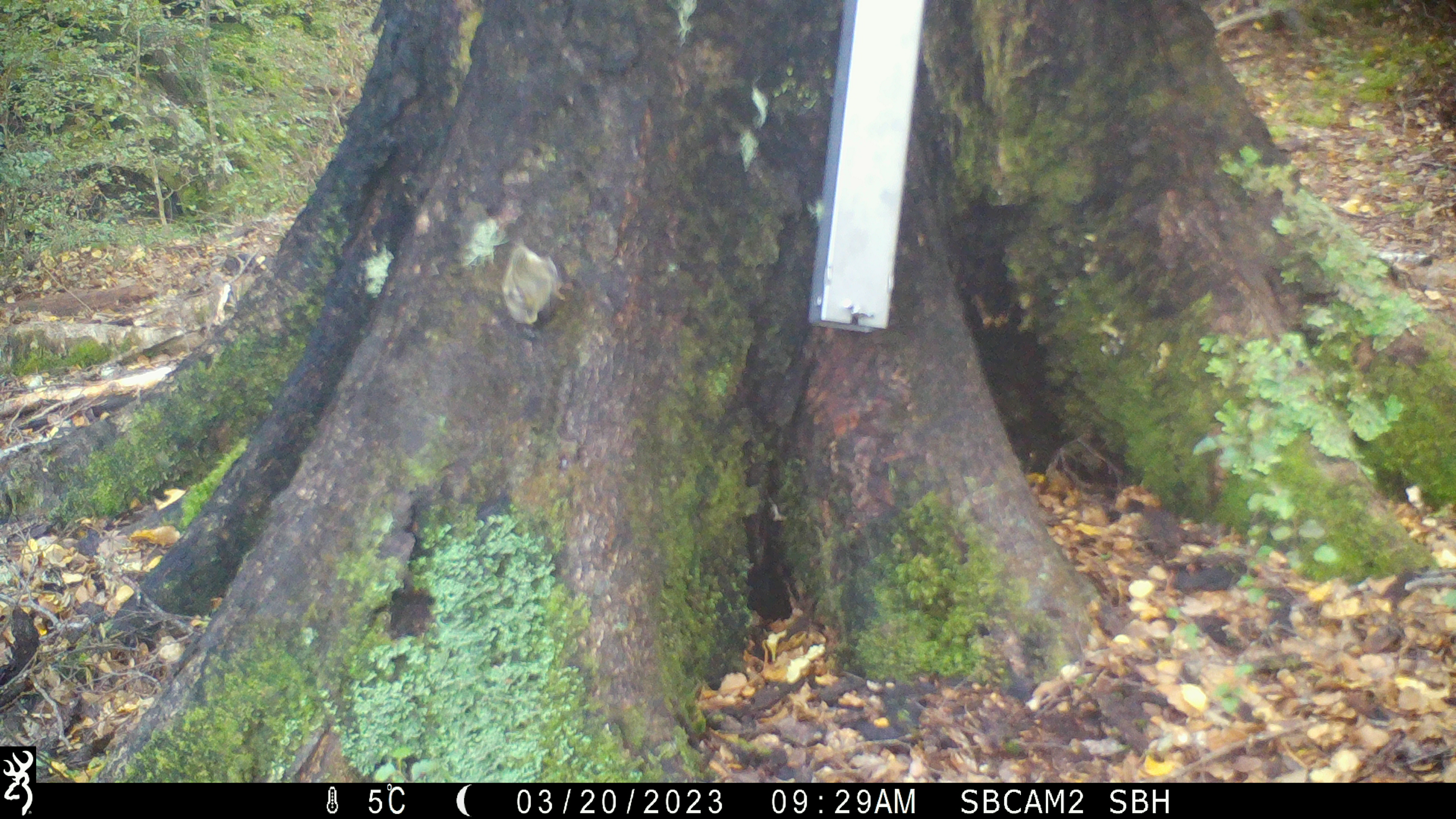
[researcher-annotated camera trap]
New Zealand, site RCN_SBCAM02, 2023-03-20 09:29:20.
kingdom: Animalia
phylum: Chordata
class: Aves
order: Passeriformes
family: Acanthisittidae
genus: Acanthisitta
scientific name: Acanthisitta chloris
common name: rifleman